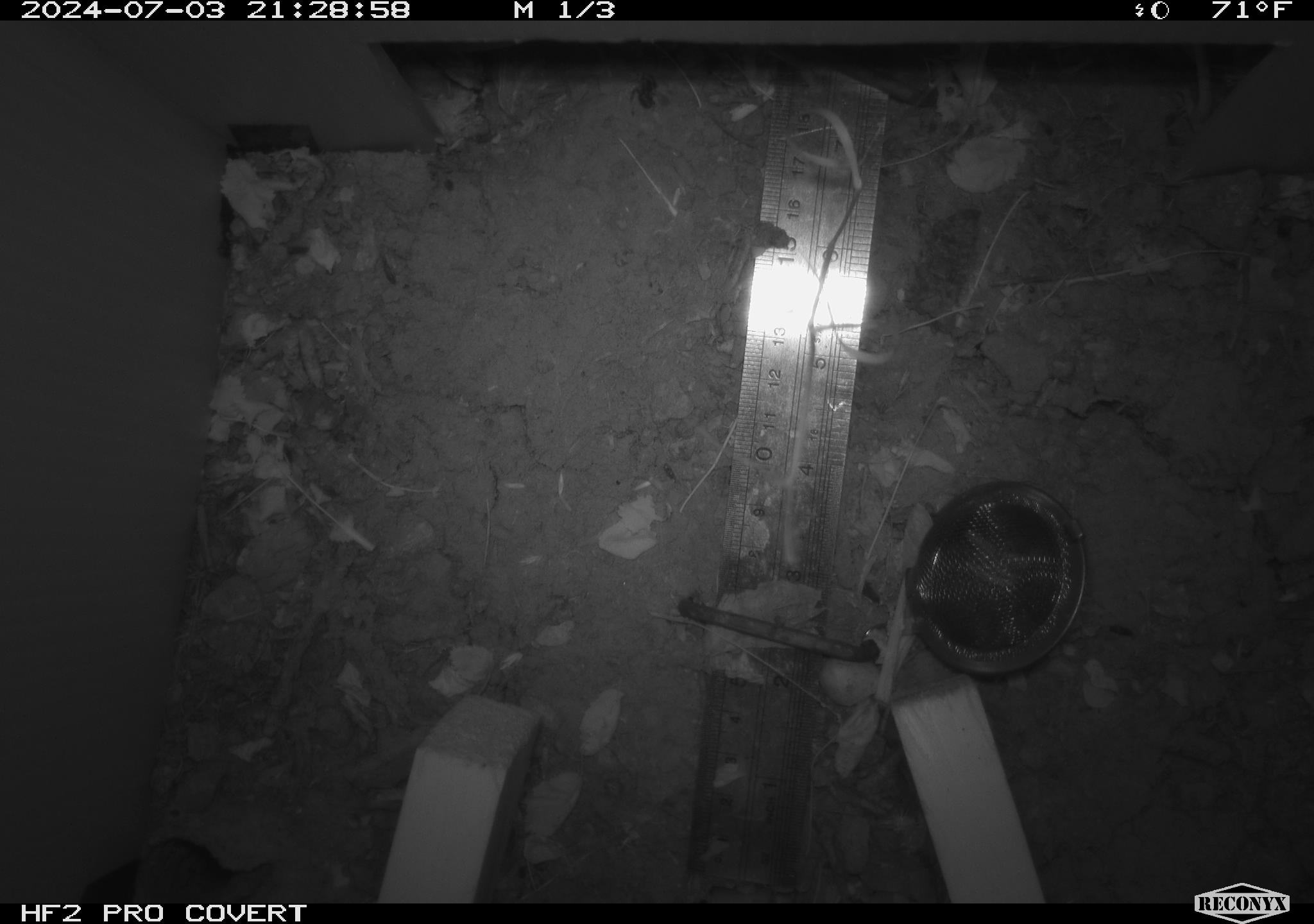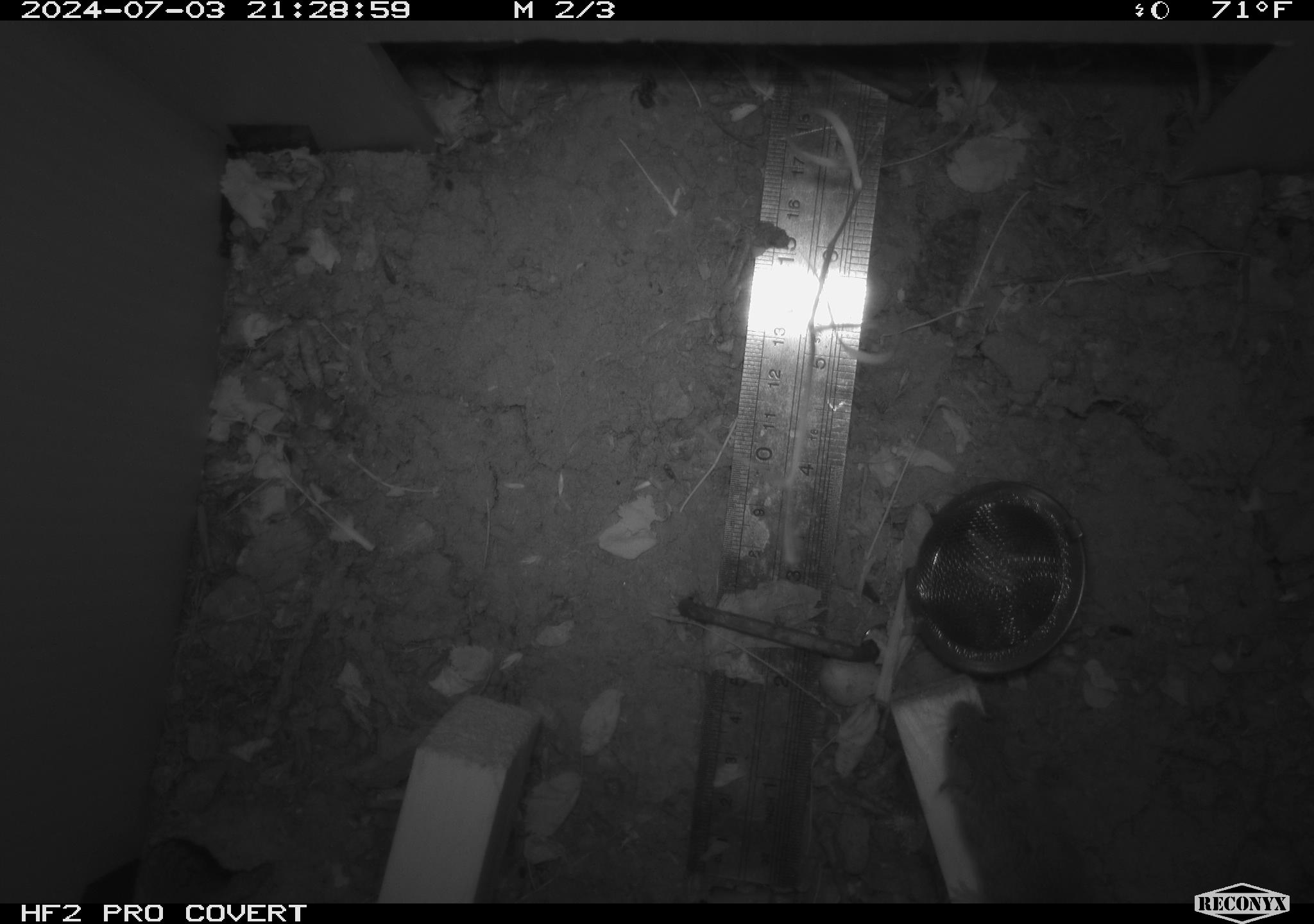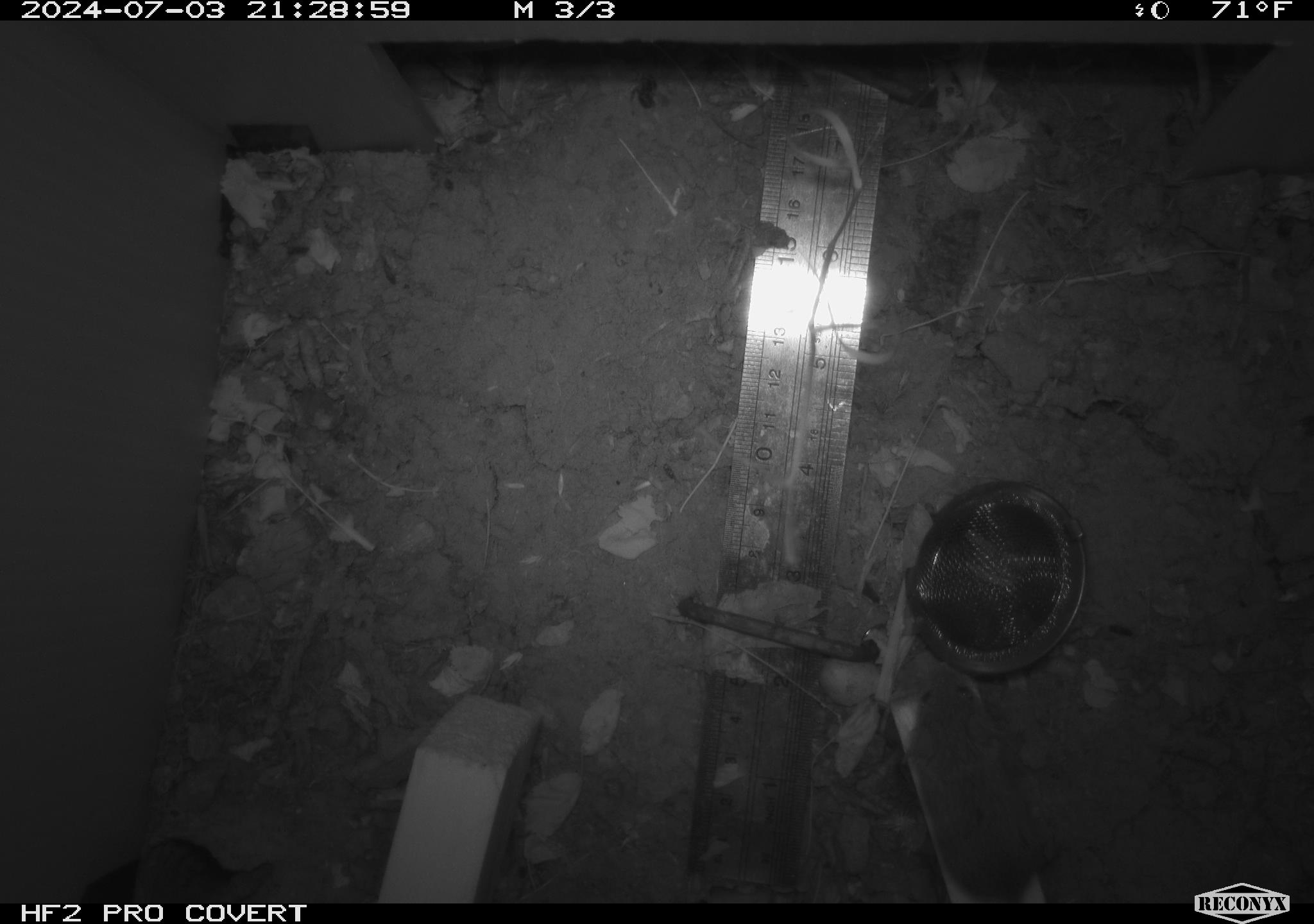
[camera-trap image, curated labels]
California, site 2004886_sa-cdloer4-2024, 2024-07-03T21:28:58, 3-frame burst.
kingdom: Animalia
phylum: Chordata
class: Mammalia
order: Rodentia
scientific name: Rodentia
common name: rodent